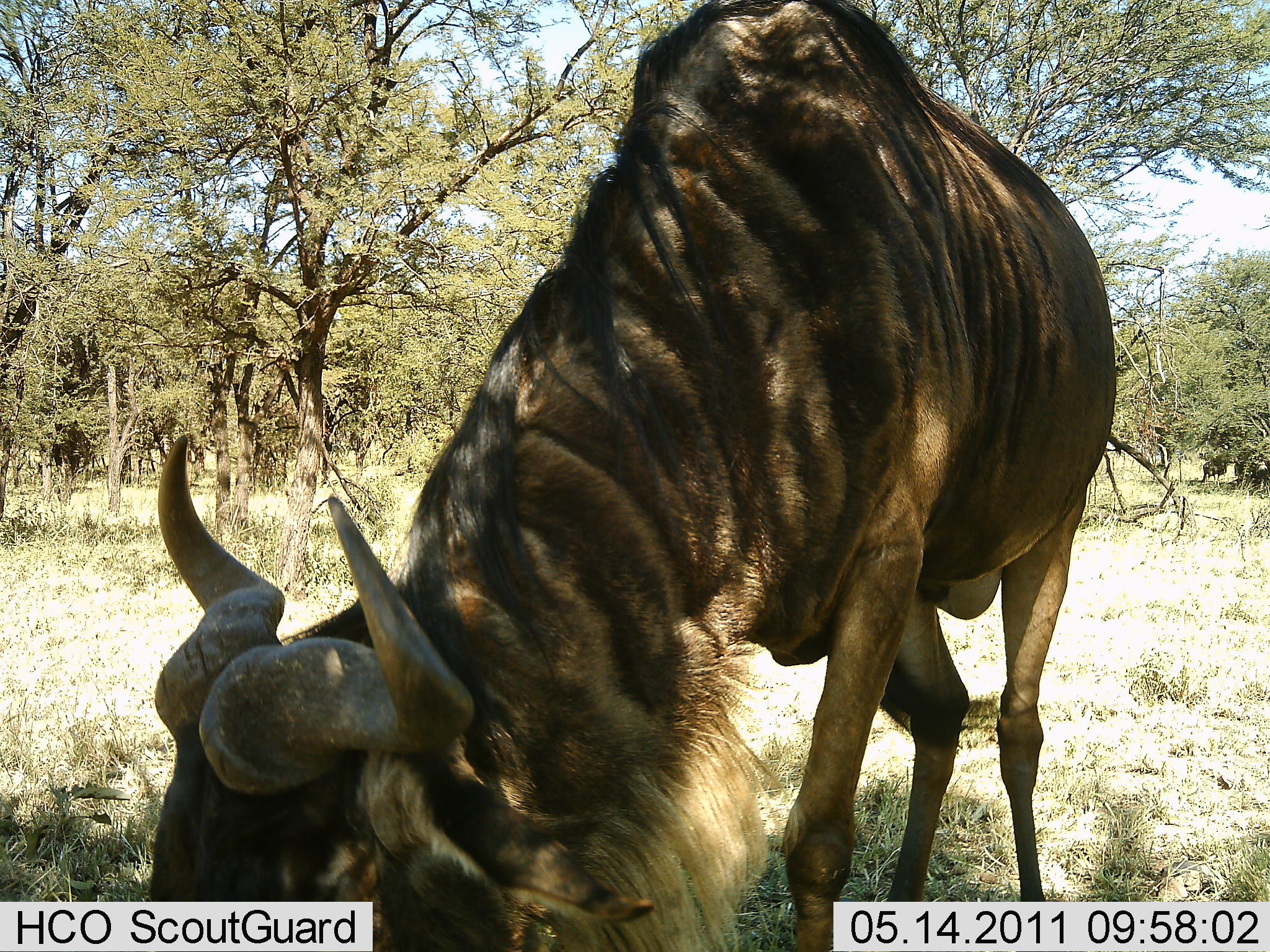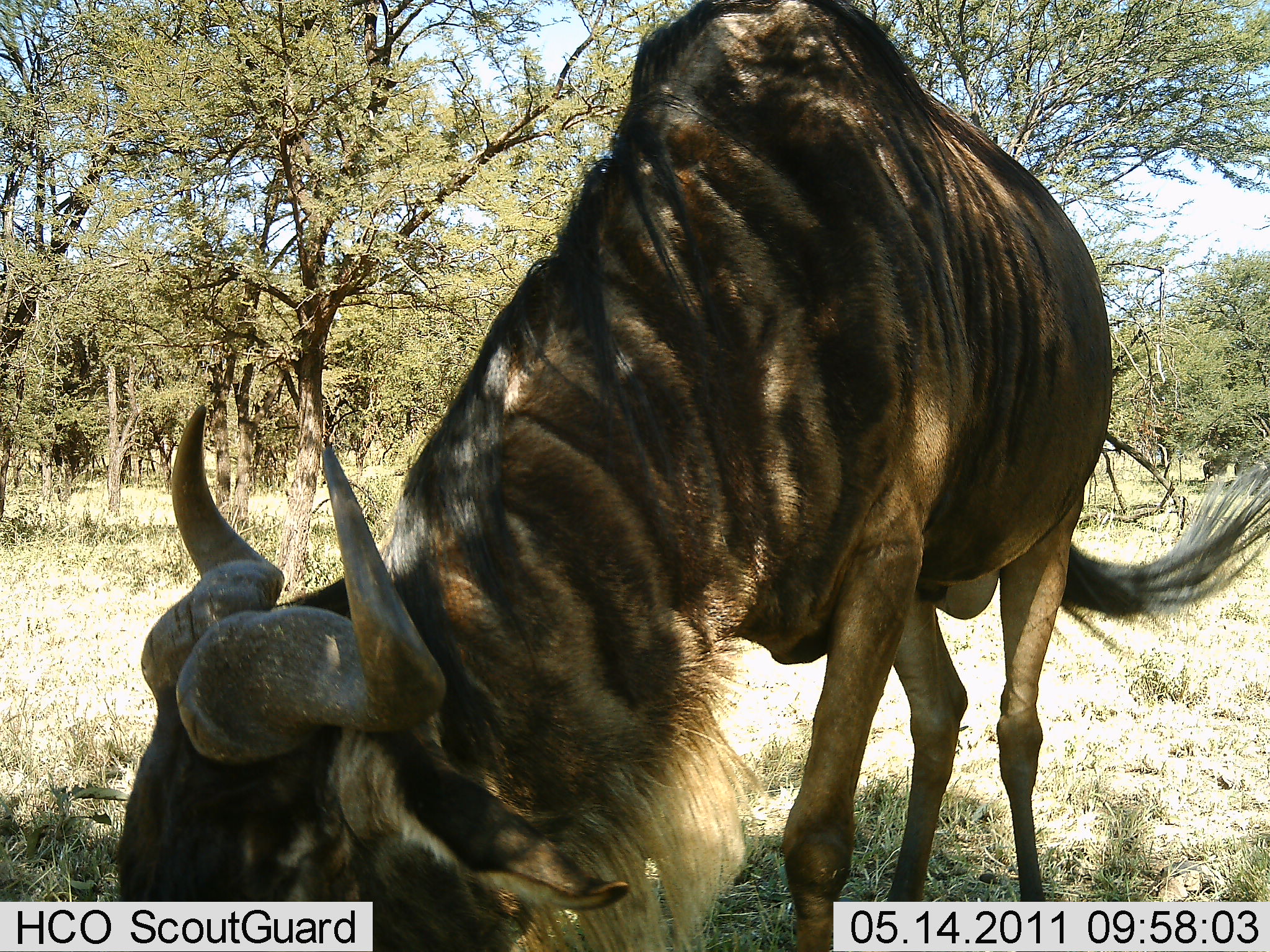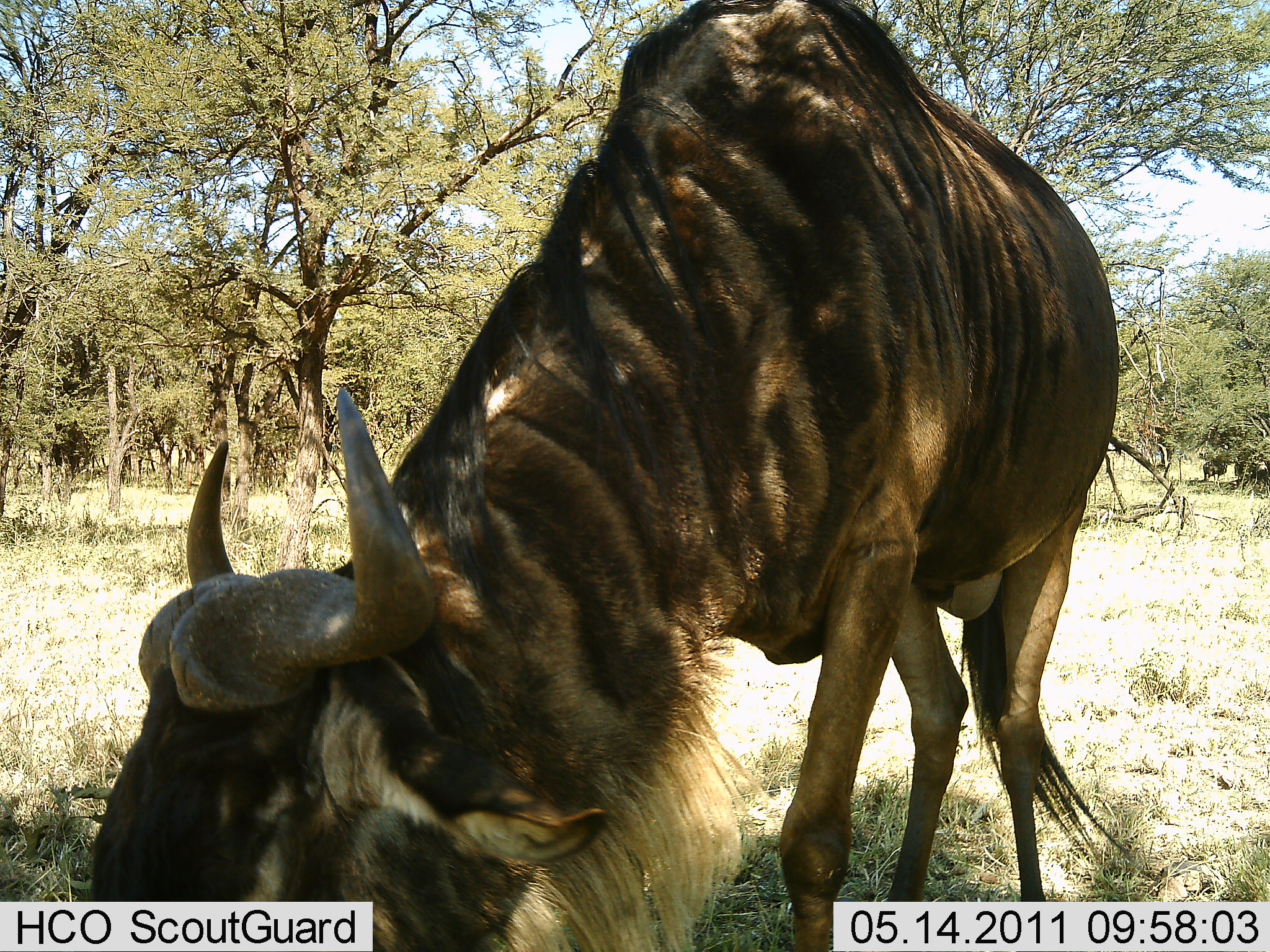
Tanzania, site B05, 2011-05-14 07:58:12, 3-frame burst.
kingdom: Animalia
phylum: Chordata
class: Mammalia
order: Artiodactyla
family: Bovidae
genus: Connochaetes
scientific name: Connochaetes taurinus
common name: blue wildebeest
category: wildebeest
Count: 1.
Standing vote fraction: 25%.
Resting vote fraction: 0%.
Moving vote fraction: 0%.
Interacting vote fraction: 0%.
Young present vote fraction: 0%.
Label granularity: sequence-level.